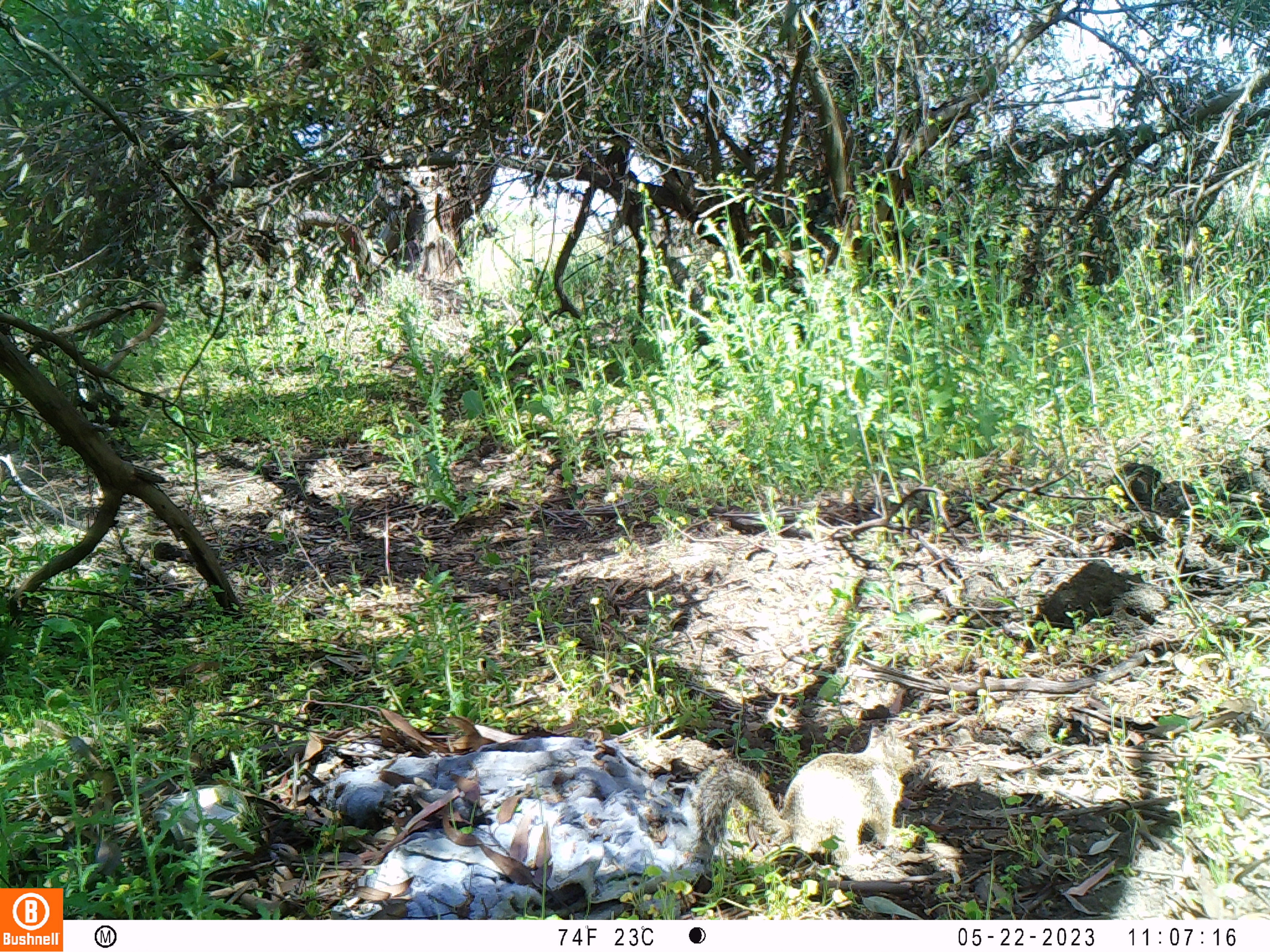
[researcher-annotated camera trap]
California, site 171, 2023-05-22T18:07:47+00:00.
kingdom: Animalia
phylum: Chordata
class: Mammalia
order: Rodentia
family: Sciuridae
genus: Sciurus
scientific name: Sciurus carolinensis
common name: eastern gray squirrel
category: eastern grey squirrel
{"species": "eastern grey squirrel (eastern gray squirrel) (Sciurus carolinensis)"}